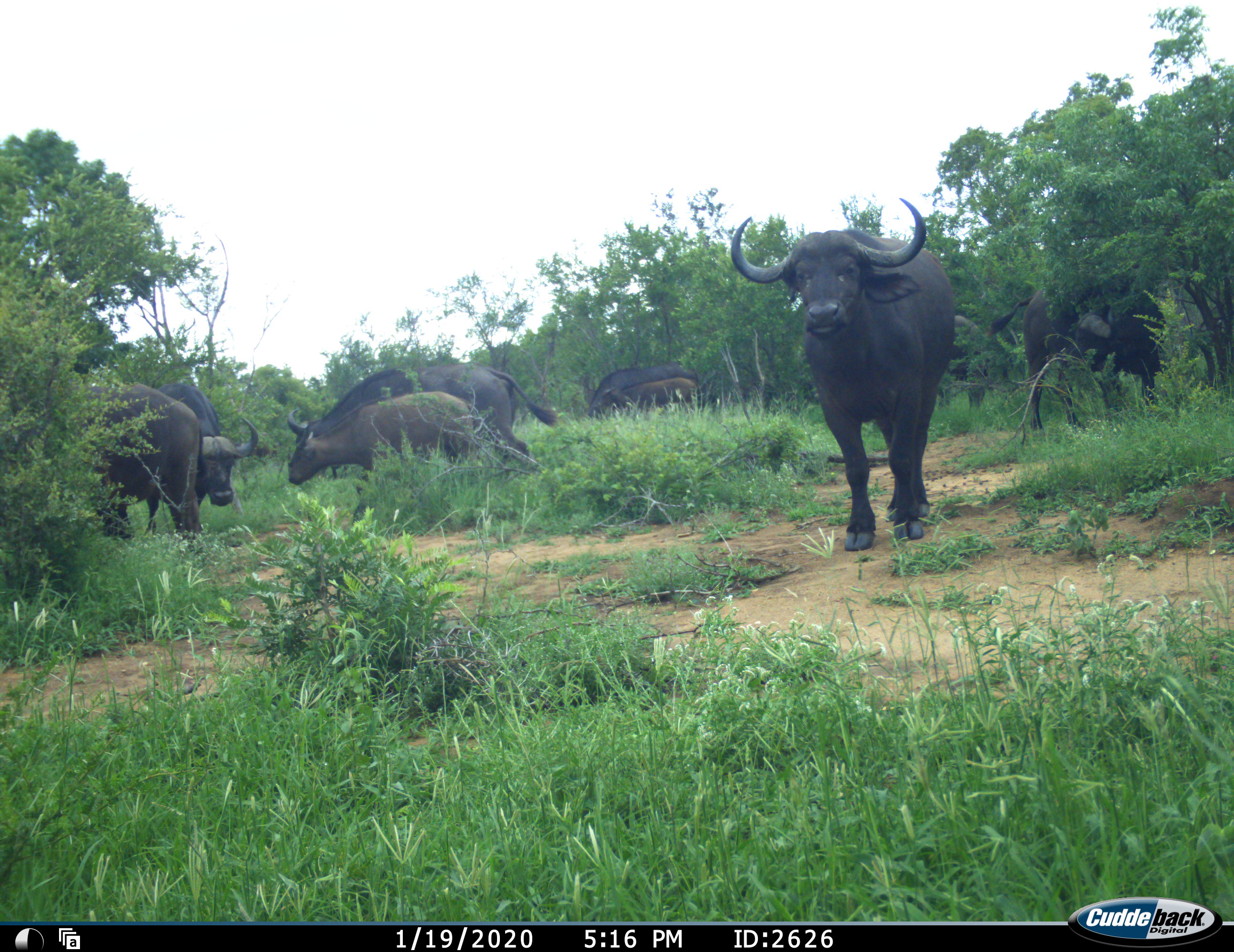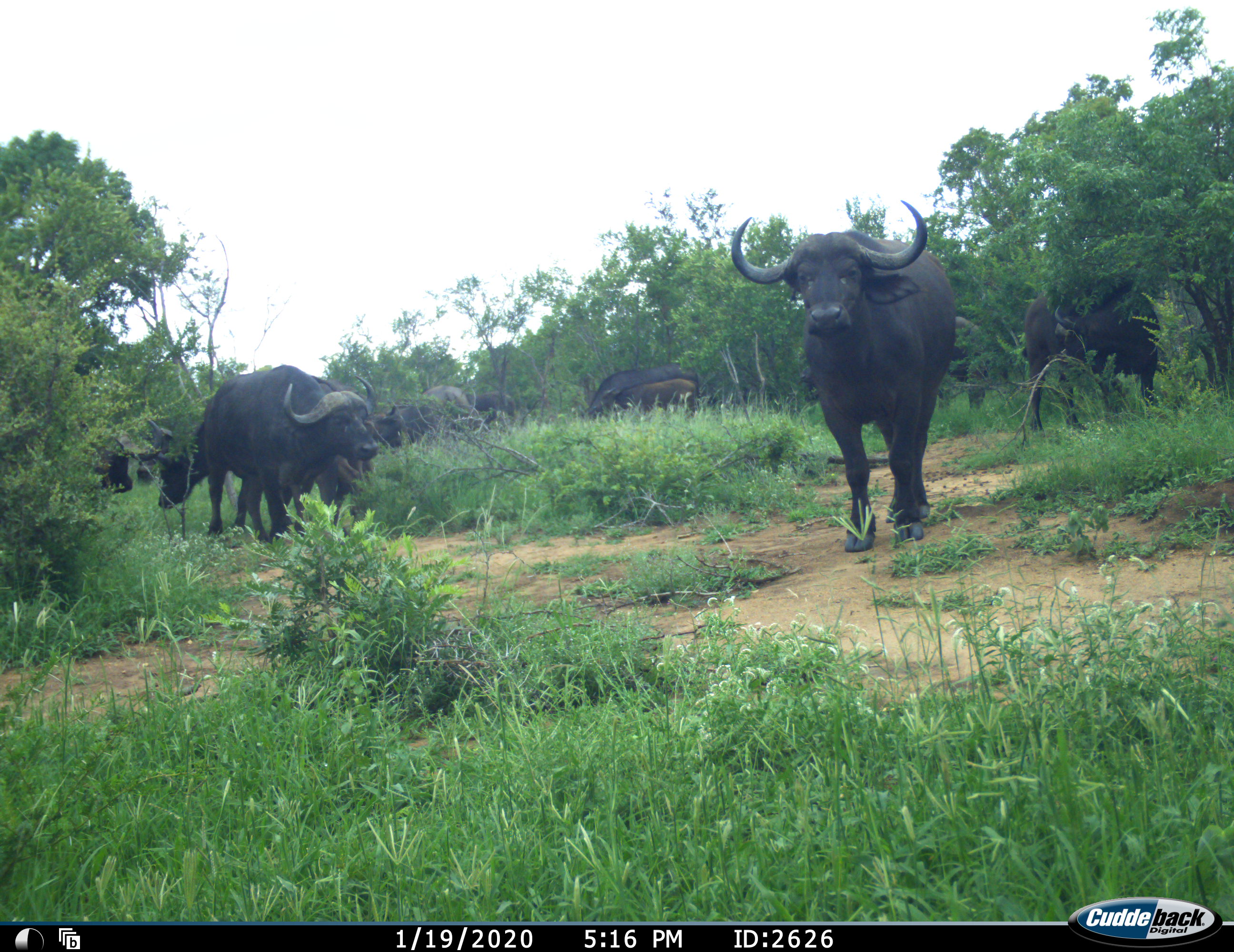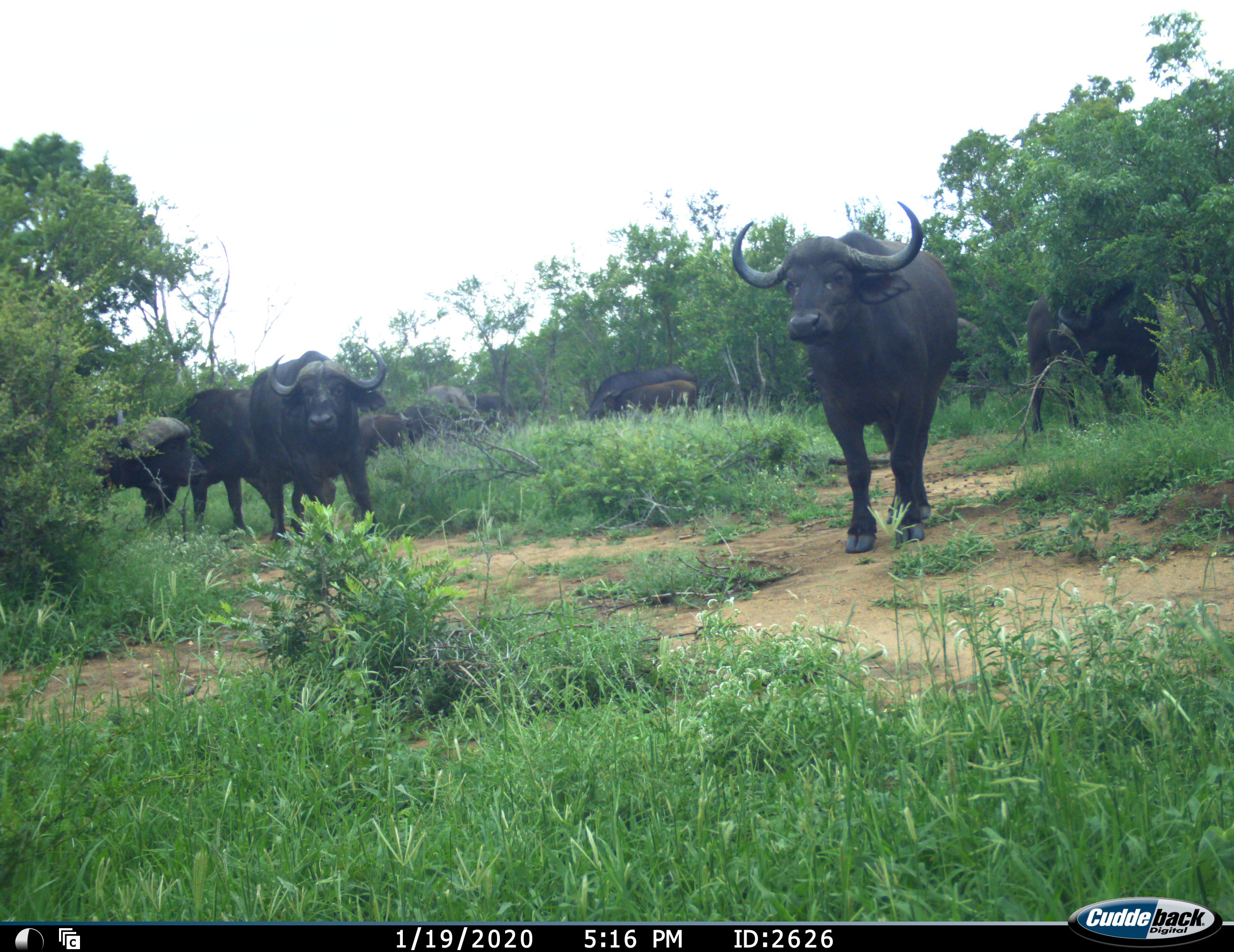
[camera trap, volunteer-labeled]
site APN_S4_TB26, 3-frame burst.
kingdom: Animalia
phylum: Chordata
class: Mammalia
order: Artiodactyla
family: Bovidae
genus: Syncerus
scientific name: Syncerus caffer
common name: african buffalo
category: buffalo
Buffalo (african buffalo) (Syncerus caffer), count 10. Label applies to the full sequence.